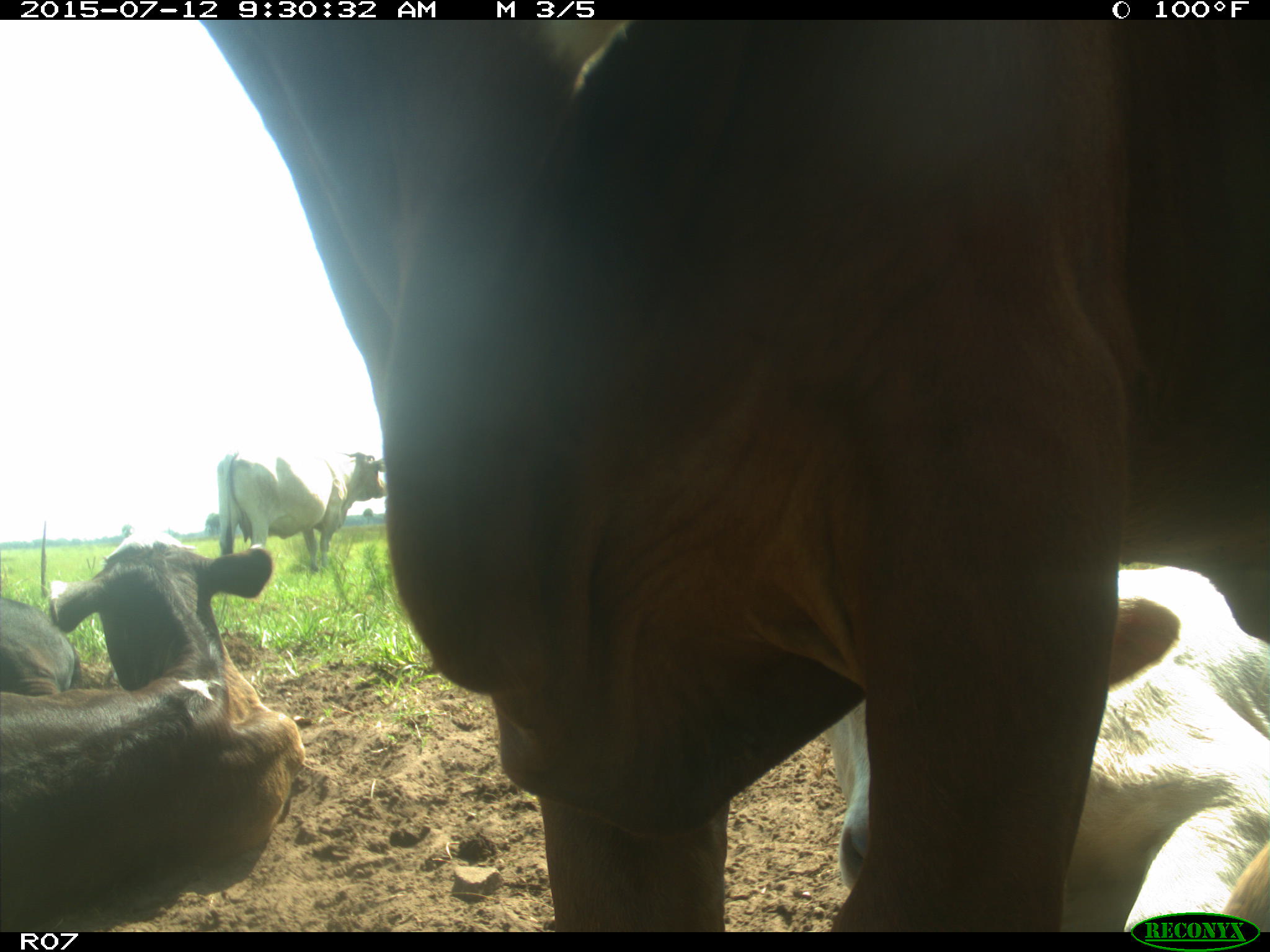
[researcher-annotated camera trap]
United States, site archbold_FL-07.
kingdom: Animalia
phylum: Chordata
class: Mammalia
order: Artiodactyla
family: Bovidae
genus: Bos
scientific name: Bos taurus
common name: domestic cow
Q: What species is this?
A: Bos taurus (domestic cow).